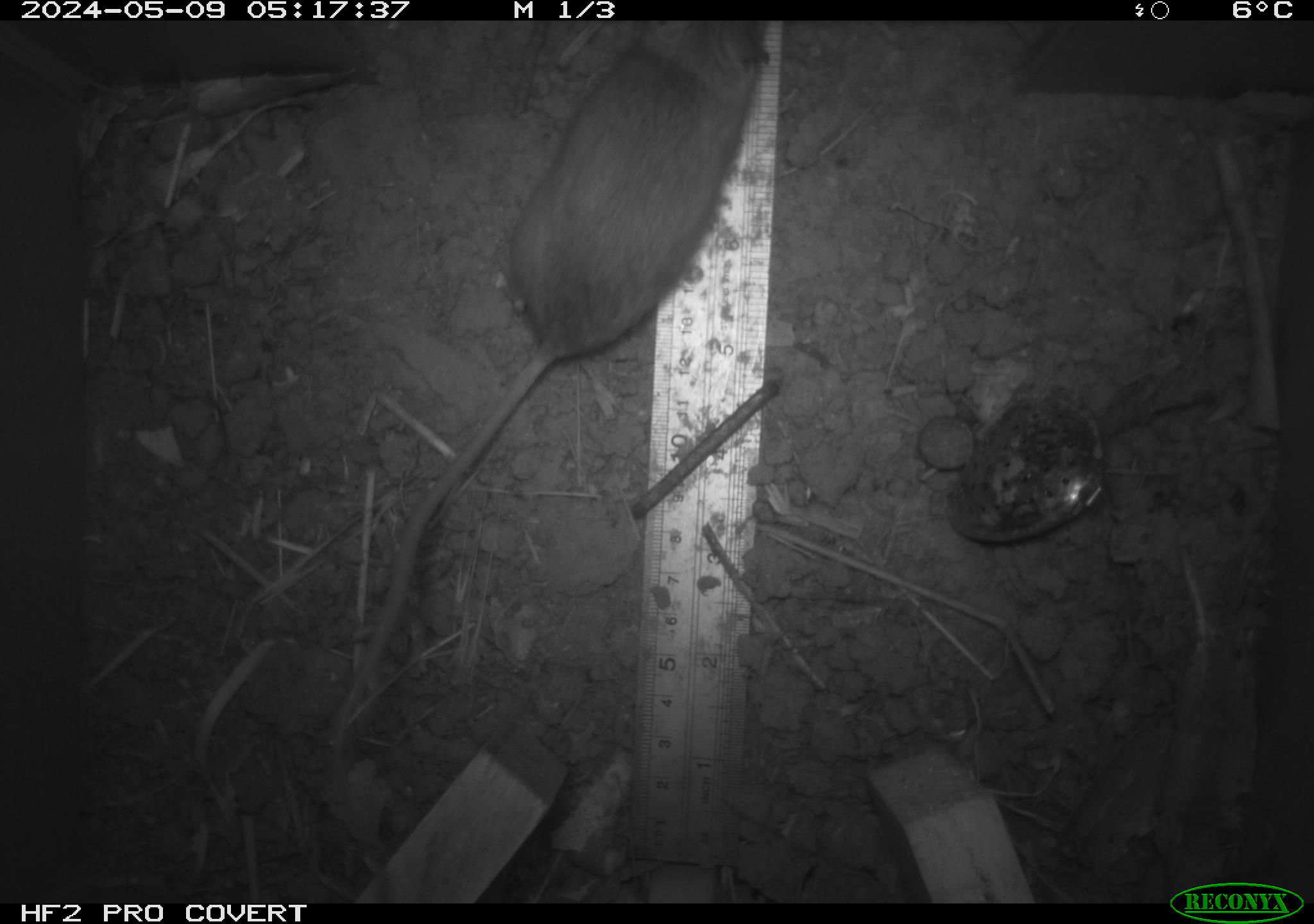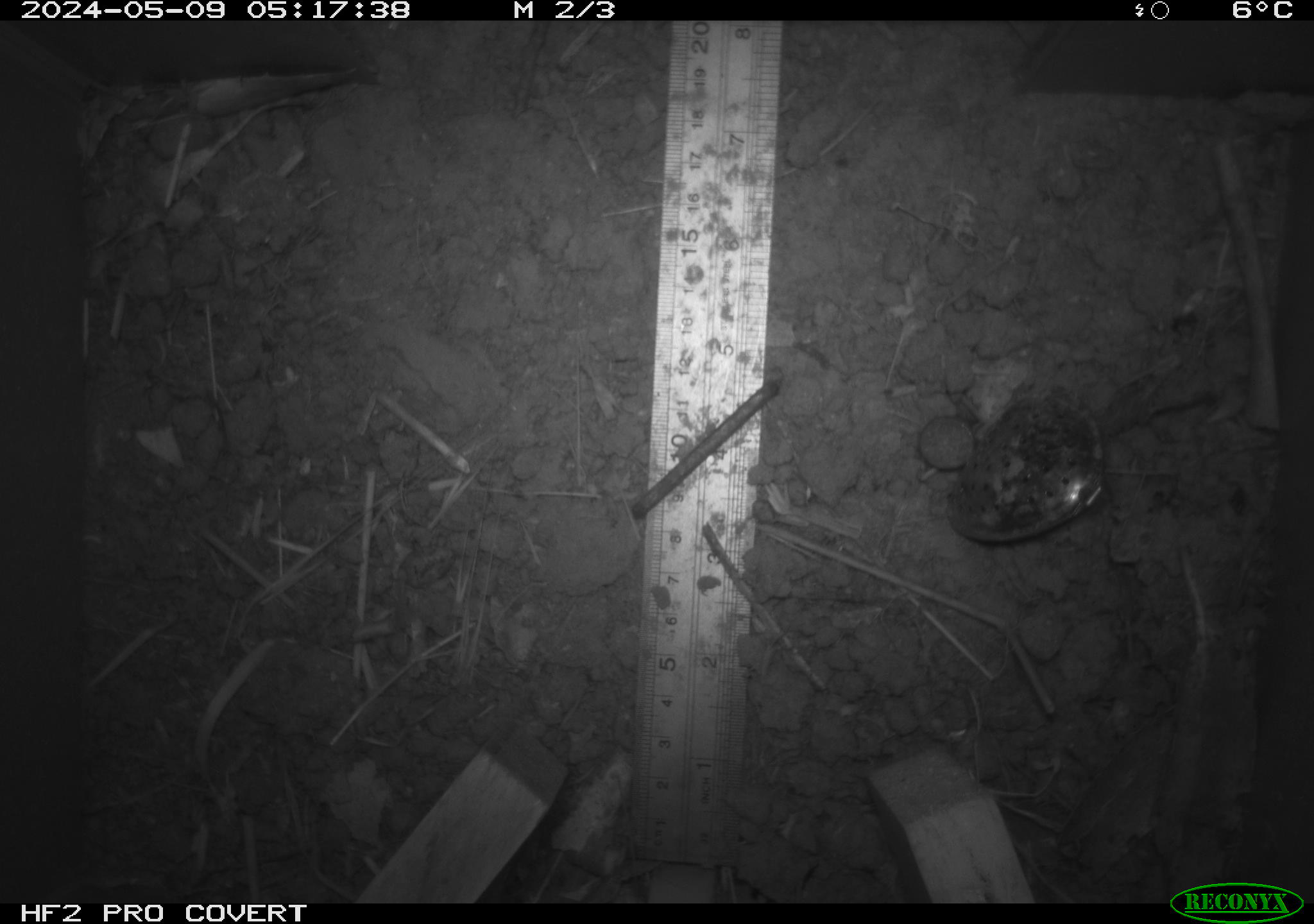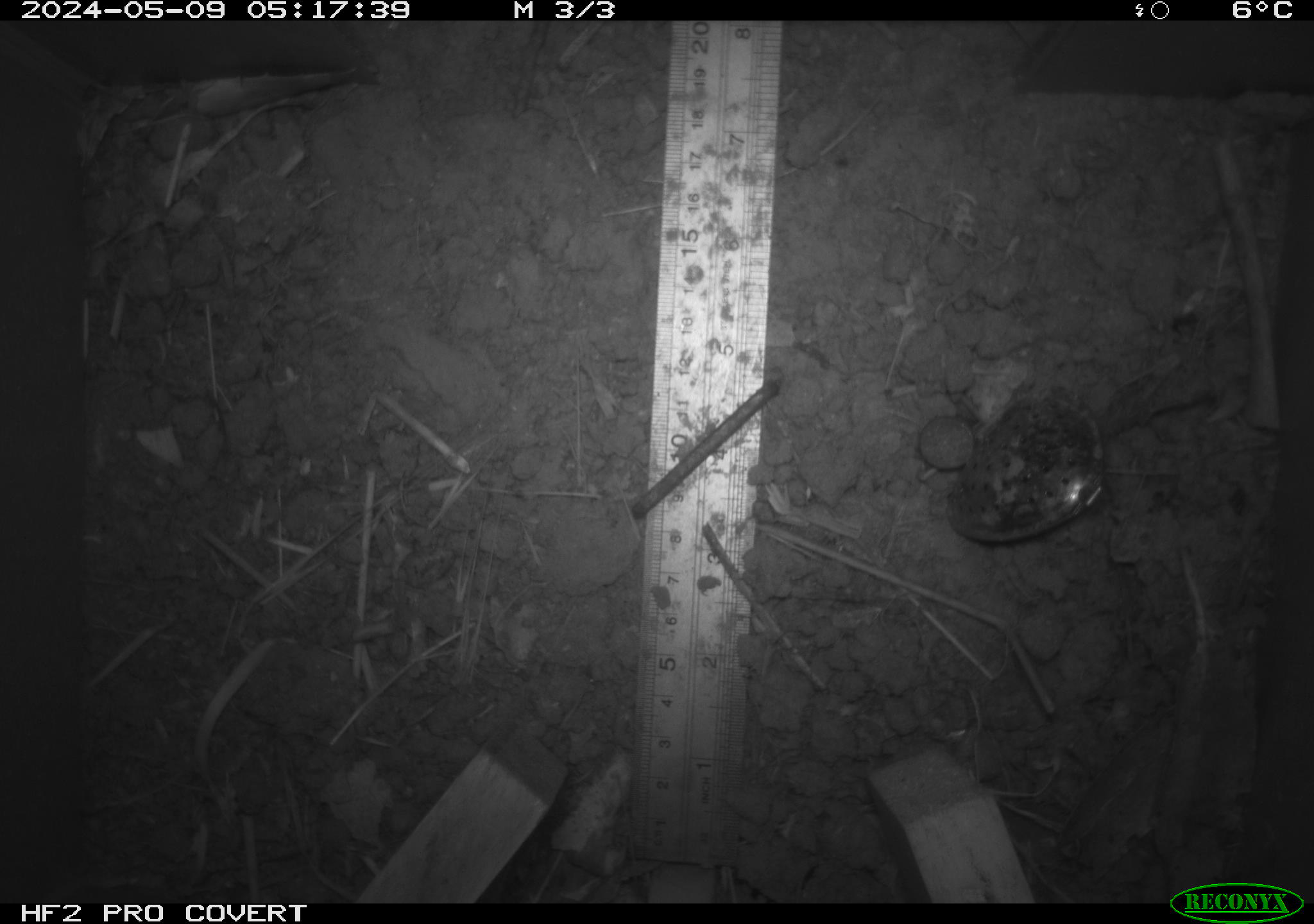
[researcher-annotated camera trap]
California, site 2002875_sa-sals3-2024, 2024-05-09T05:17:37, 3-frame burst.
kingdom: Animalia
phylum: Chordata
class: Mammalia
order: Rodentia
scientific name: Rodentia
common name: mouse species